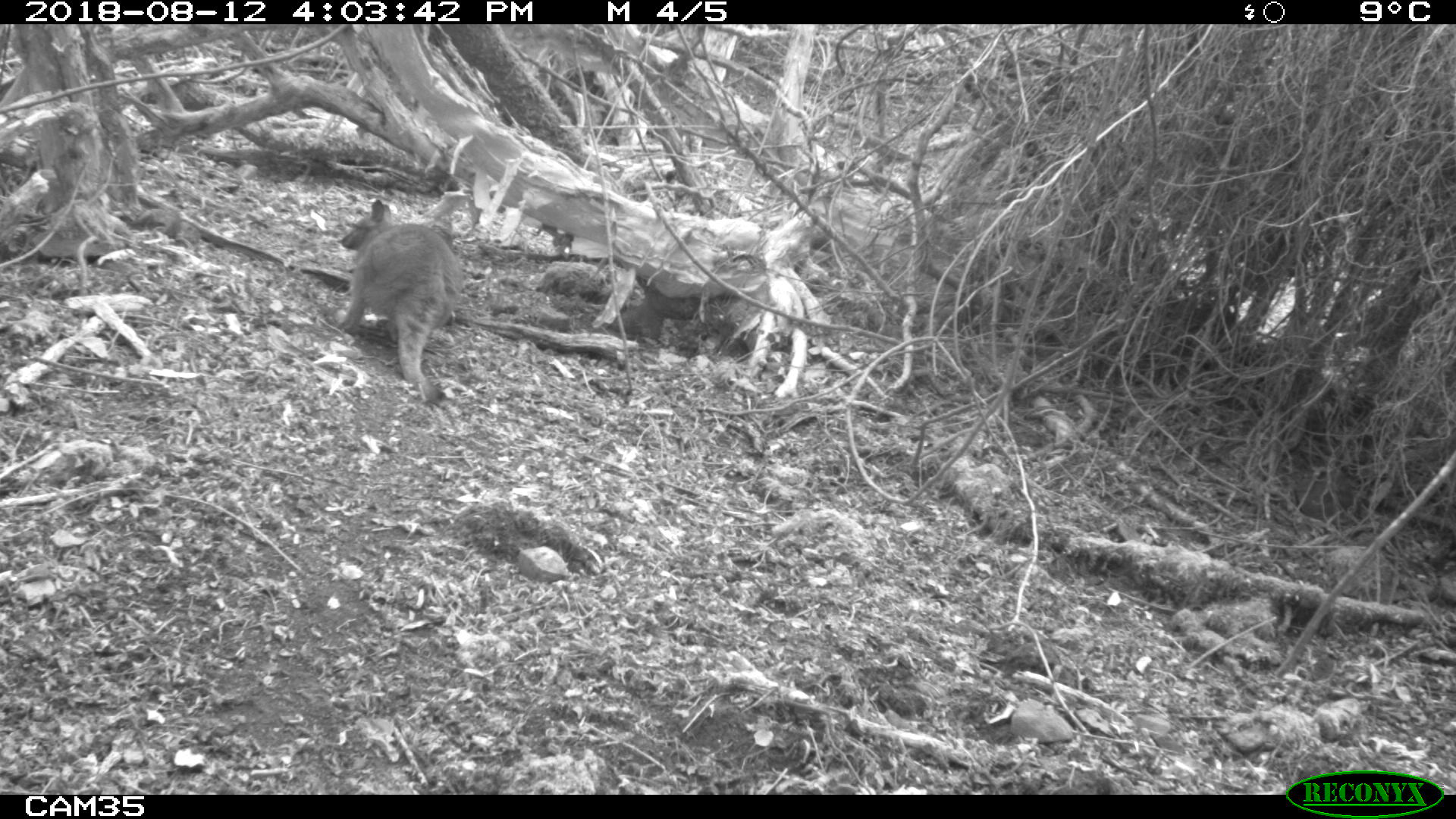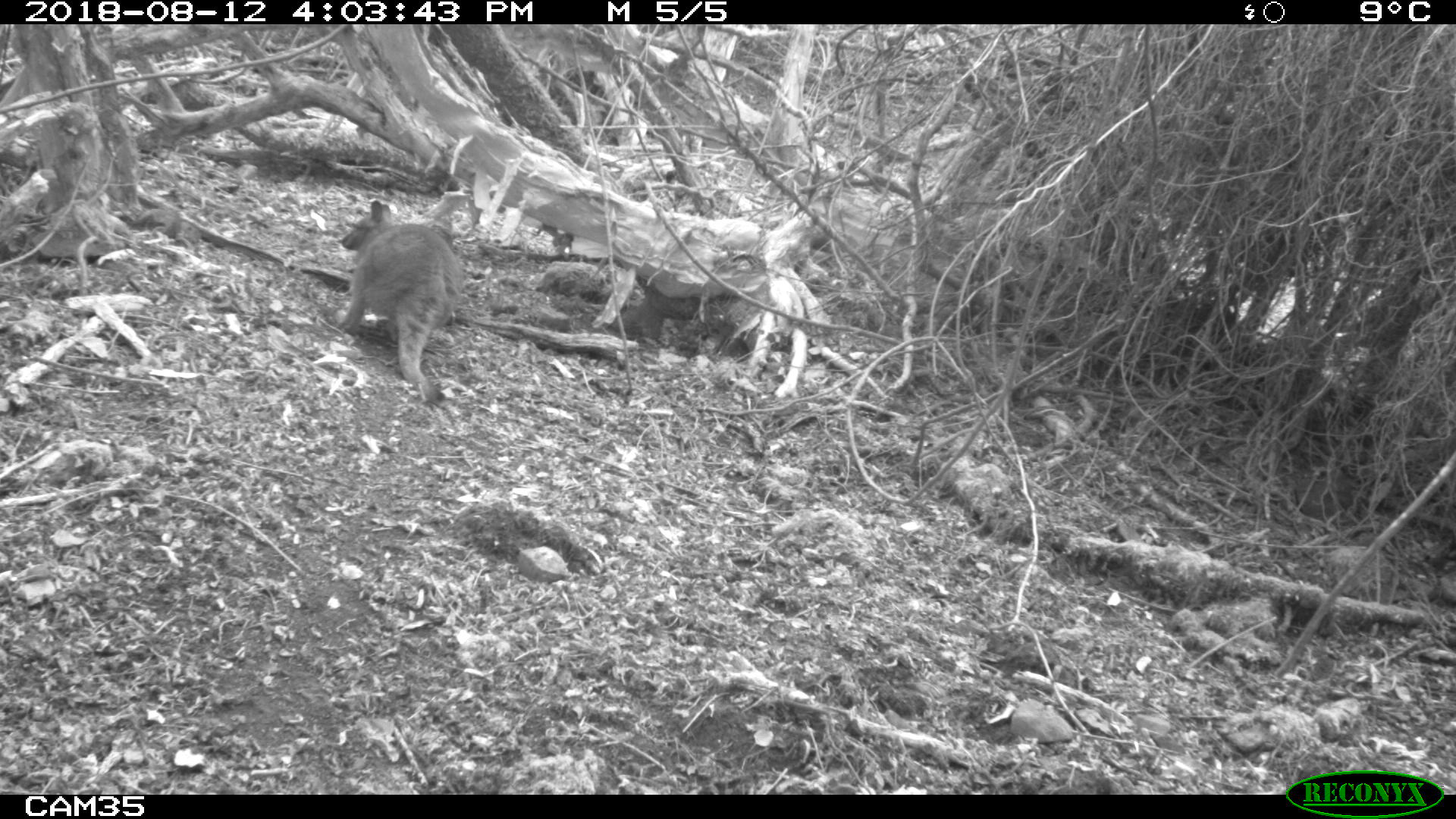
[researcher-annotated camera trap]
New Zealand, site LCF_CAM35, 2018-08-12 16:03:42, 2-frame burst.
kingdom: Animalia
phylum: Chordata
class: Mammalia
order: Diprotodontia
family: Macropodidae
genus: Notamacropus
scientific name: Notamacropus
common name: wallaby